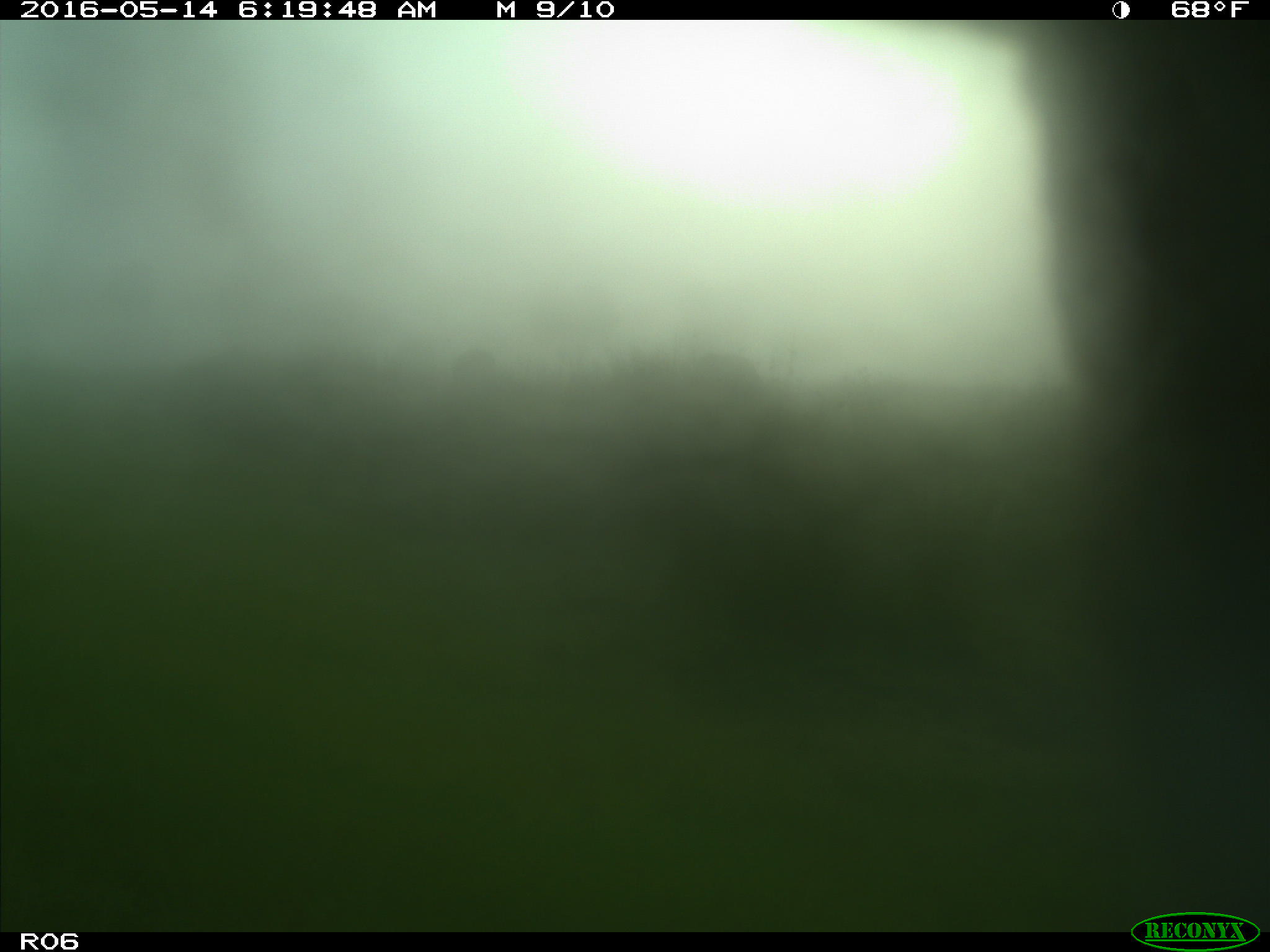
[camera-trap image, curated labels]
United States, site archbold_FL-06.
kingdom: Animalia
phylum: Chordata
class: Mammalia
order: Artiodactyla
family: Bovidae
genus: Bos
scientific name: Bos taurus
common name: domestic cow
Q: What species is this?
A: Bos taurus (domestic cow).